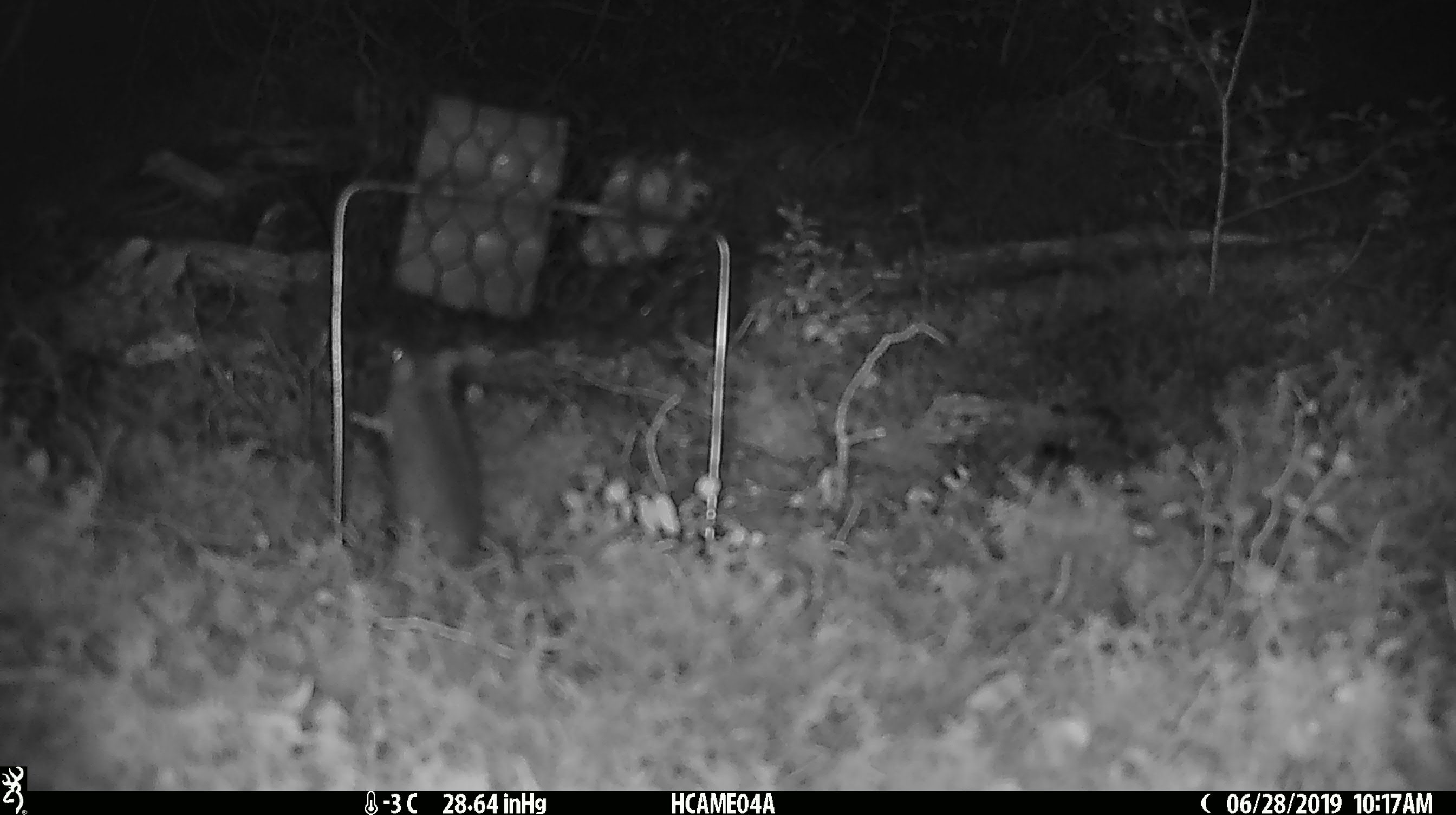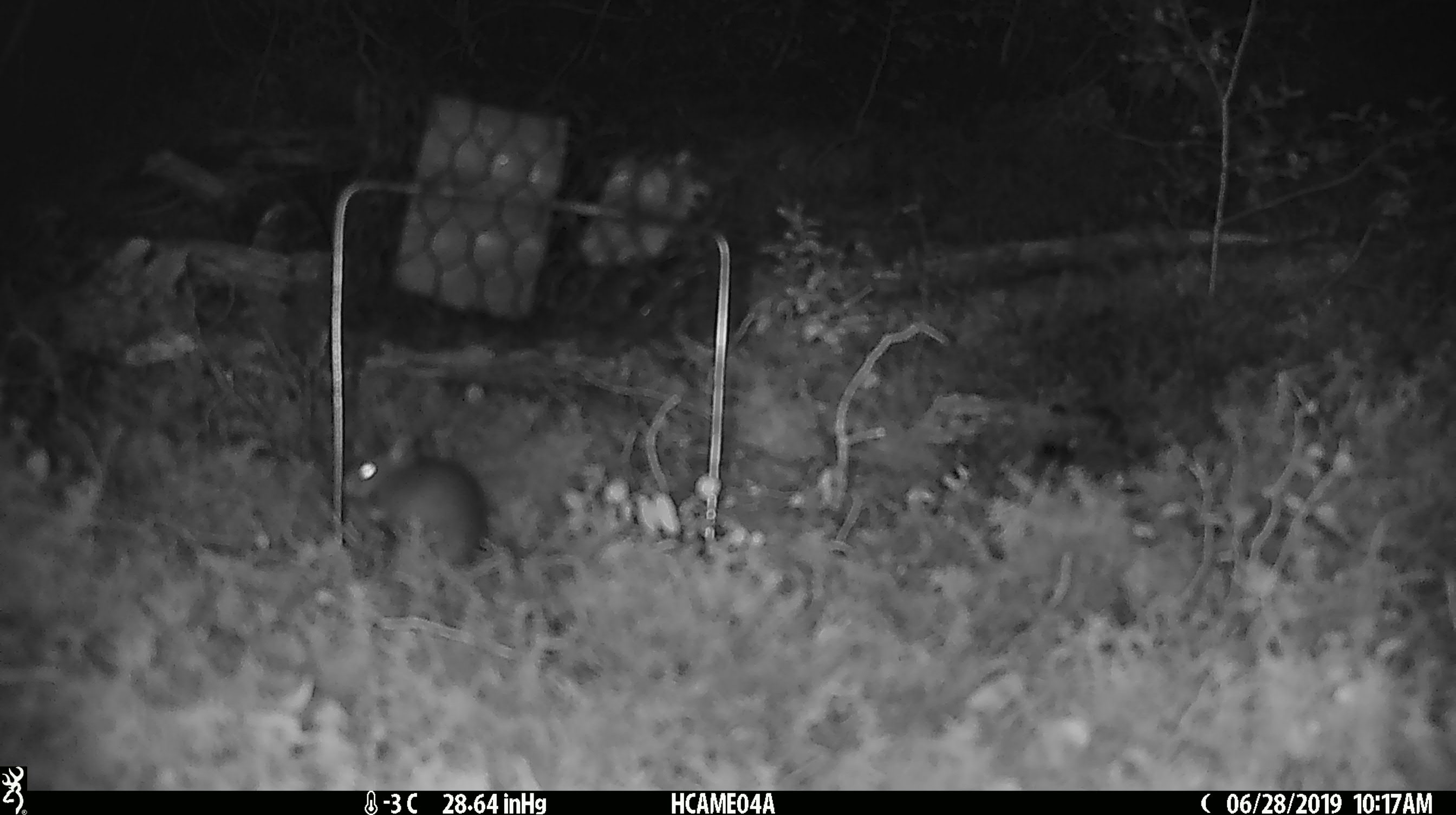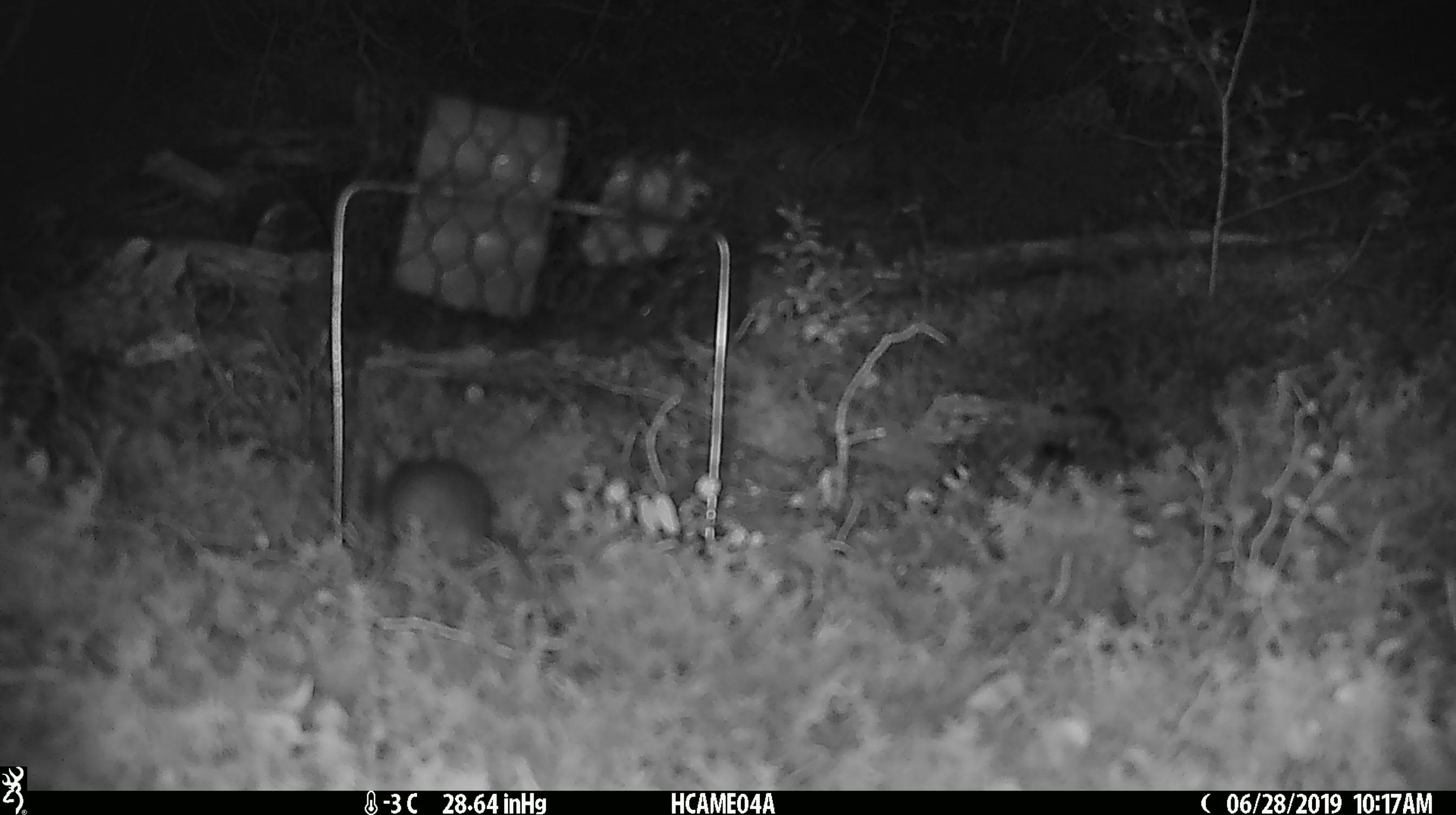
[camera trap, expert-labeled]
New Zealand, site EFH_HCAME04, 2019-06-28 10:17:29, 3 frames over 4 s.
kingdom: Animalia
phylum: Chordata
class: Mammalia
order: Rodentia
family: Muridae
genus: Mus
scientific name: Mus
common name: mouse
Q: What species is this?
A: Mouse (Mus).